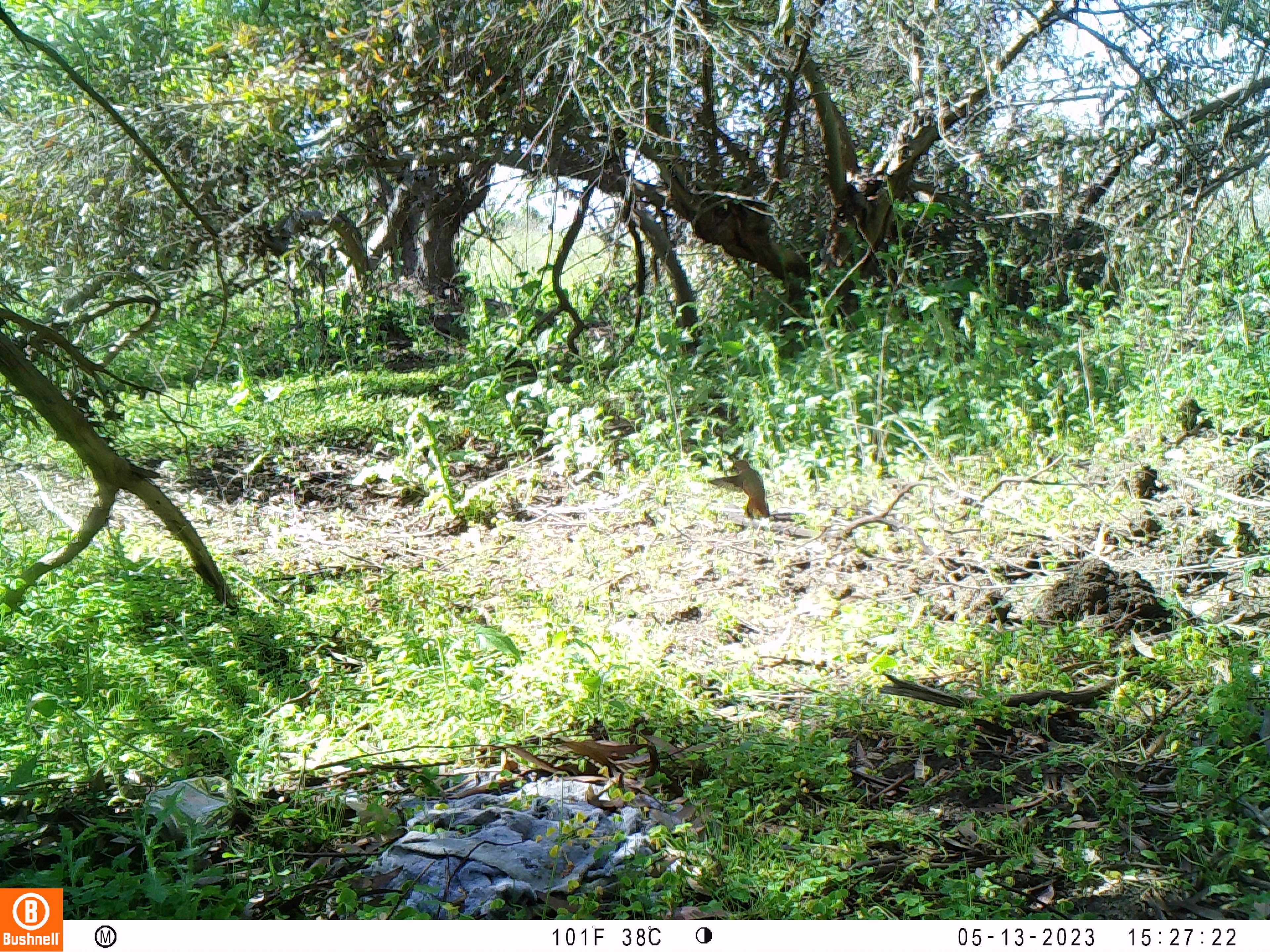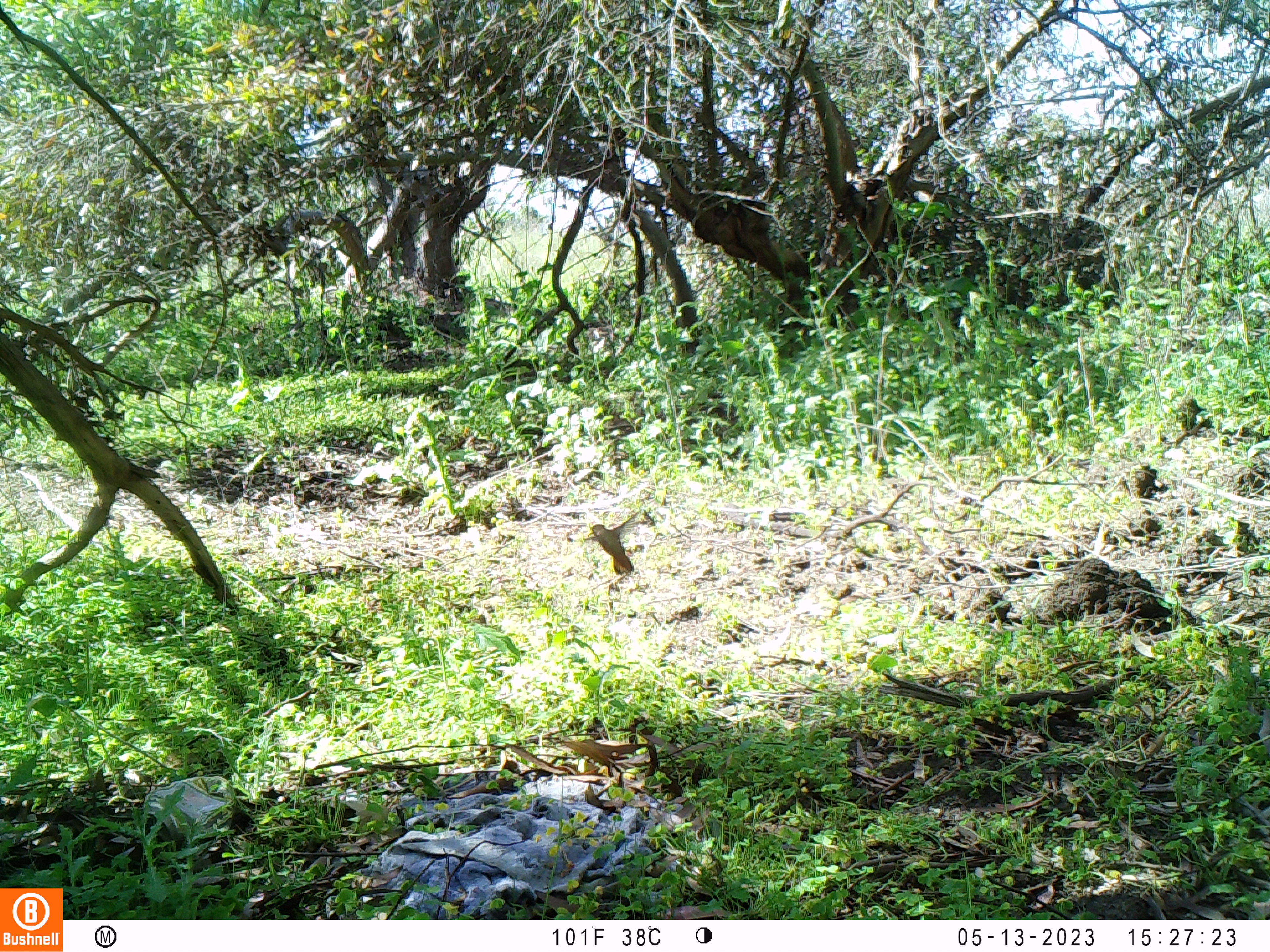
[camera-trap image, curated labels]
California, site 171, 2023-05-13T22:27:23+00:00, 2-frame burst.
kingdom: Animalia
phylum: Chordata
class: Aves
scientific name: Aves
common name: bird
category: unknown bird